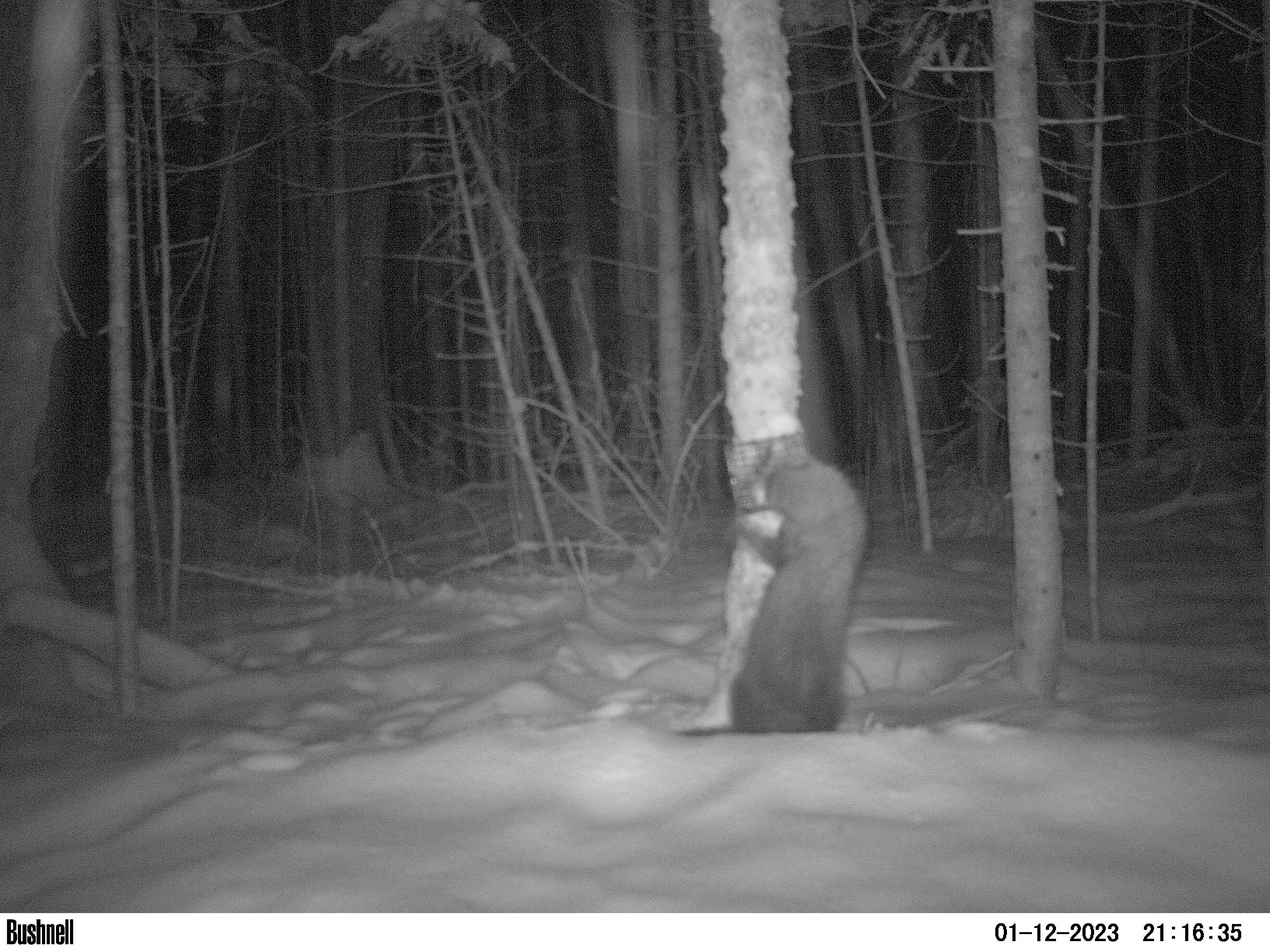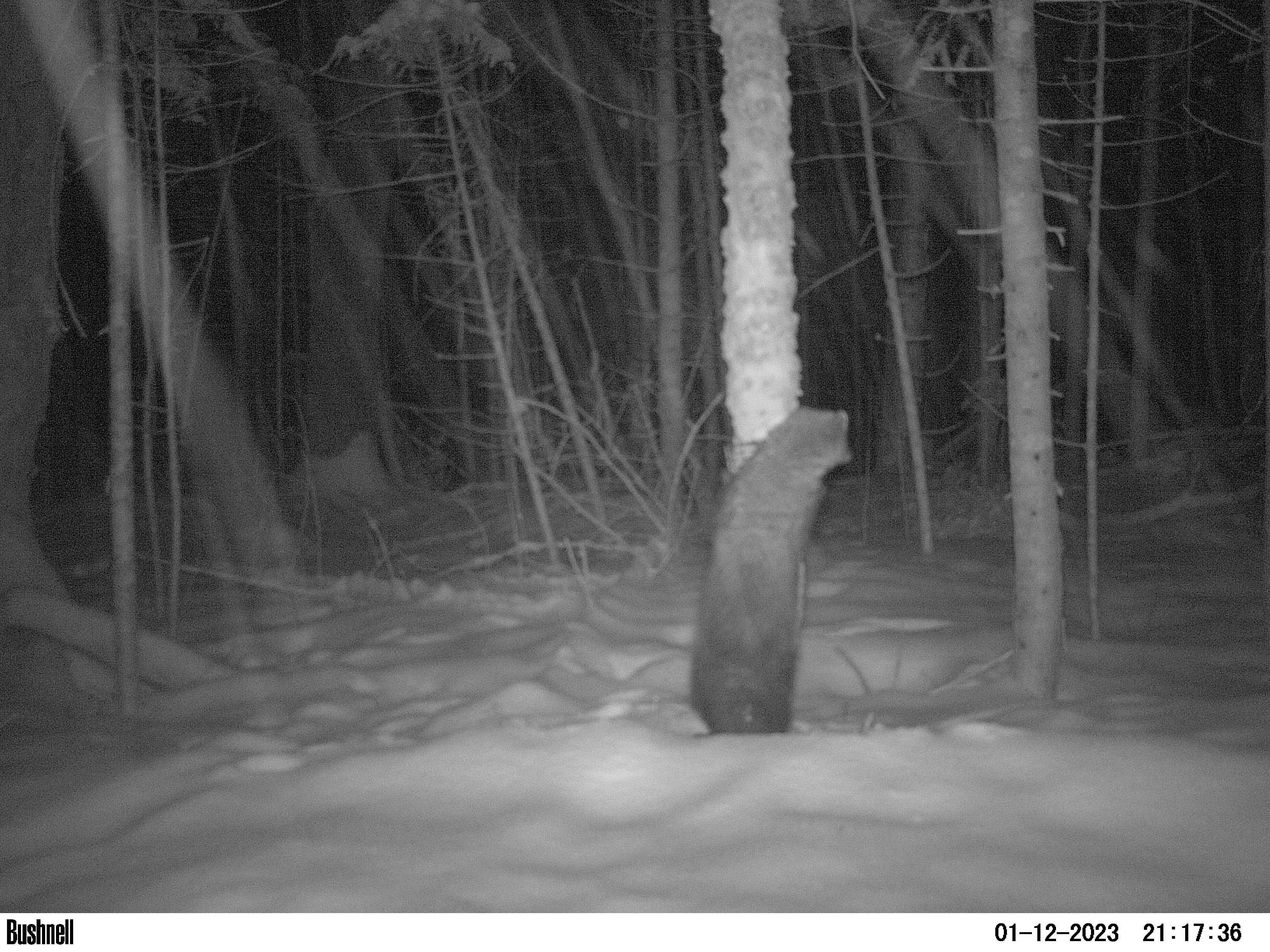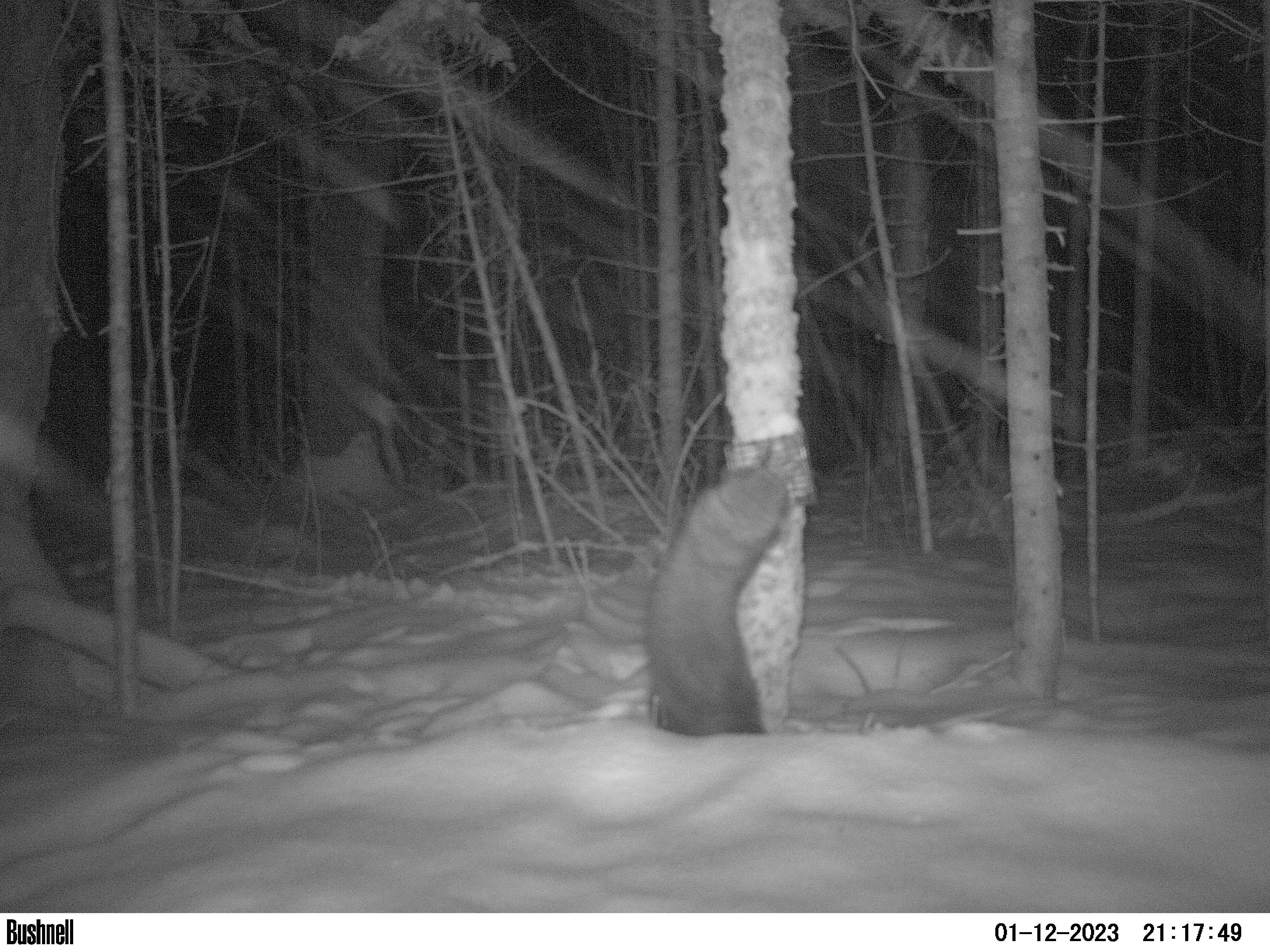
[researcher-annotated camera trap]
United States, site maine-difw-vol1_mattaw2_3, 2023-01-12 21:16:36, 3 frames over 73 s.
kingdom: Animalia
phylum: Chordata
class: Mammalia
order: Carnivora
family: Mustelidae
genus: Pekania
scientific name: Pekania pennanti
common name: fisher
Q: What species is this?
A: Fisher (Pekania pennanti).